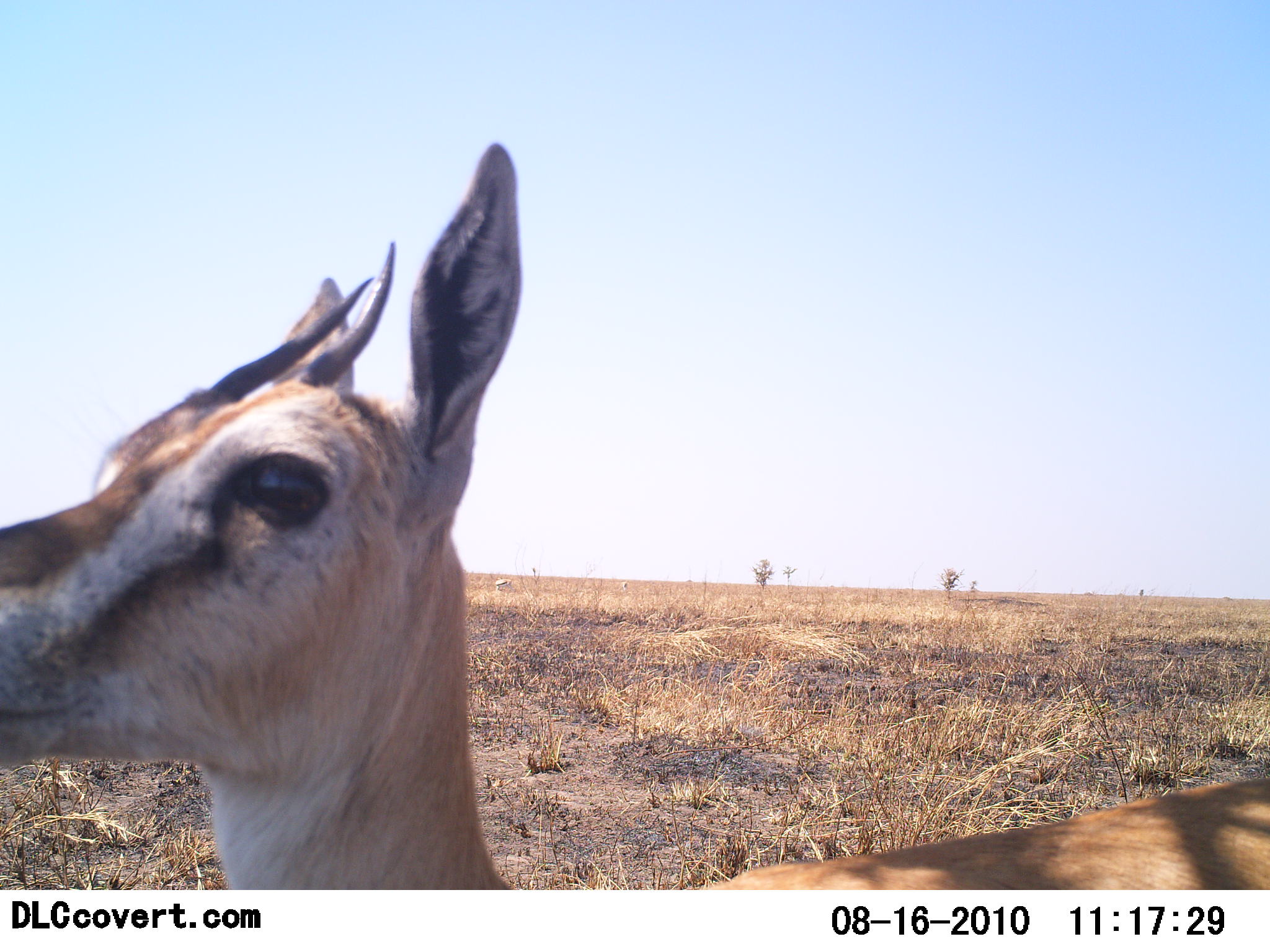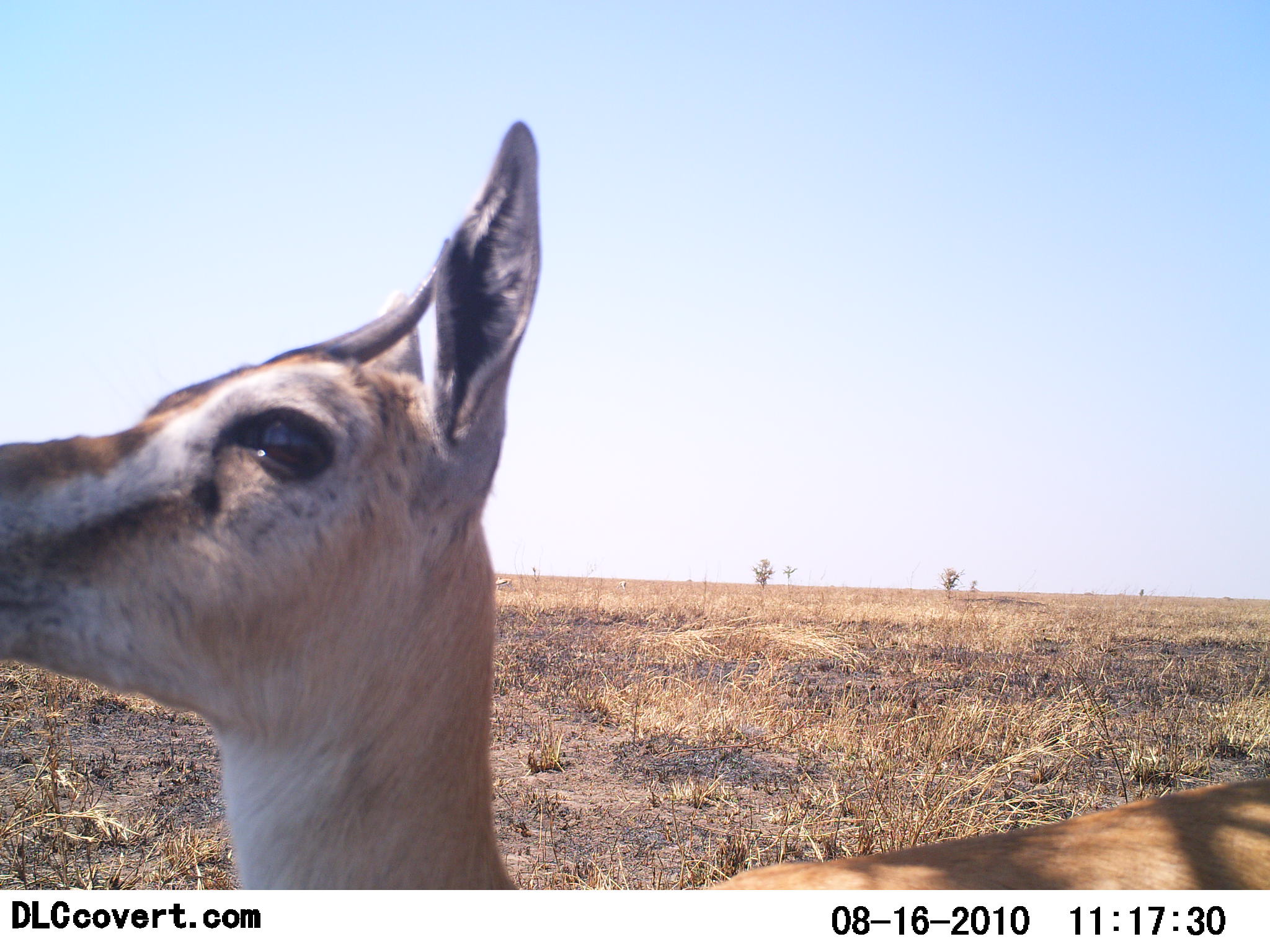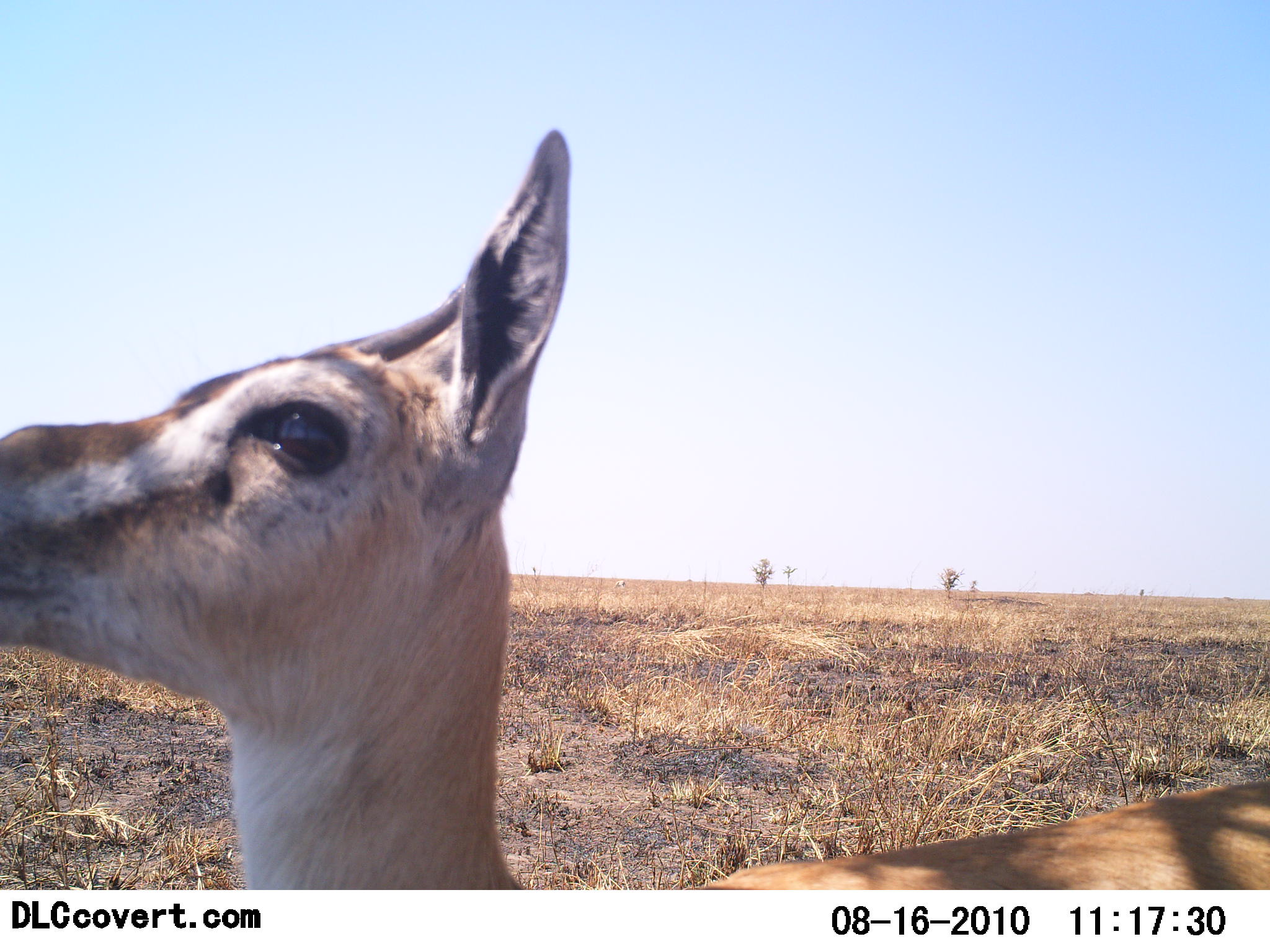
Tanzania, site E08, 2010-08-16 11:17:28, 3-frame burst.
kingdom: Animalia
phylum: Chordata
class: Mammalia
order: Artiodactyla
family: Bovidae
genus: Eudorcas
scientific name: Eudorcas thomsonii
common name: thomson's gazelle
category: gazellethomsons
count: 1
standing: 93%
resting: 0%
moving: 7%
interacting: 0%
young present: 7%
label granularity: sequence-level